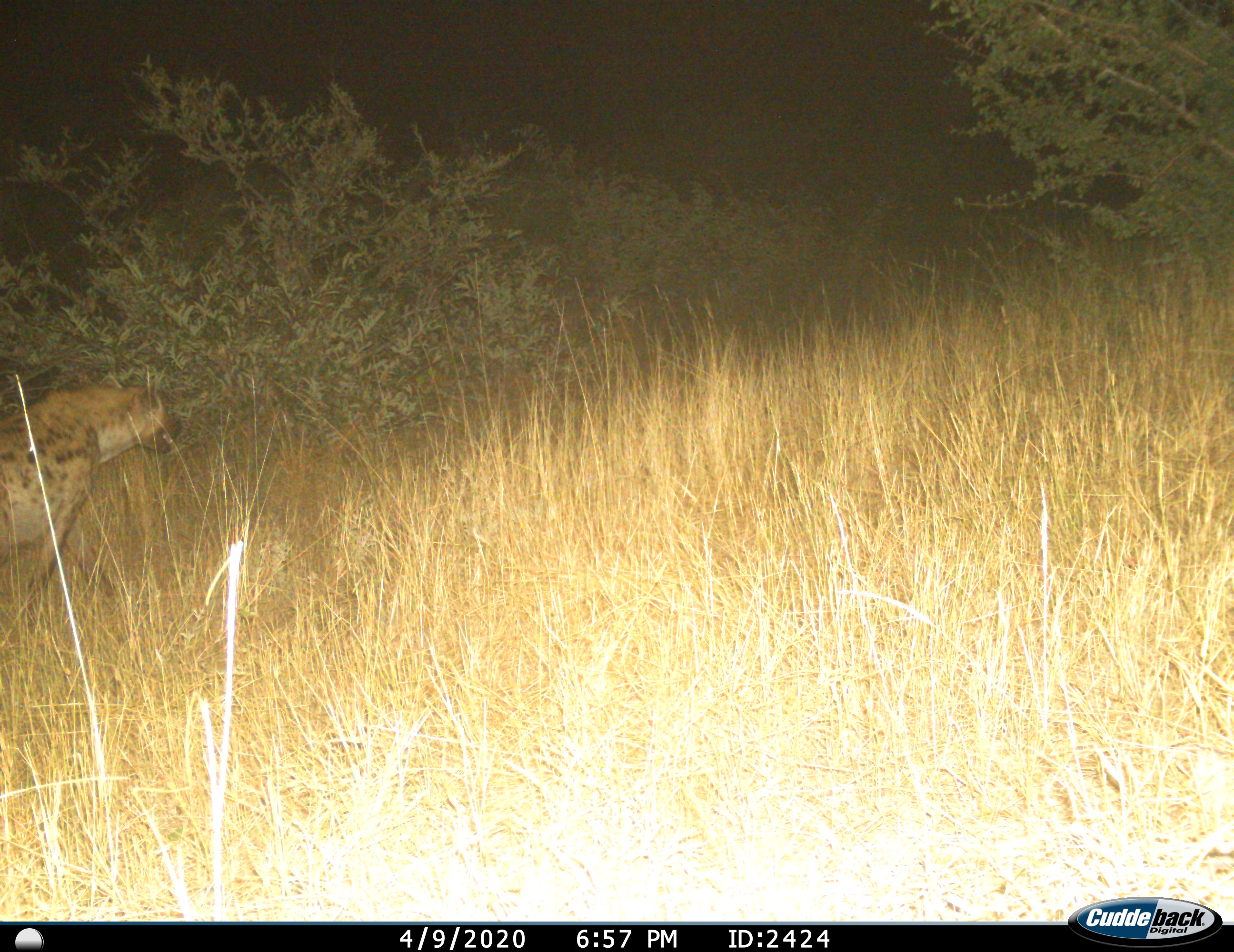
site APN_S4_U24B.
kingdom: Animalia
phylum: Chordata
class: Mammalia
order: Carnivora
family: Hyaenidae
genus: Crocuta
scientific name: Crocuta crocuta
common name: spotted hyena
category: hyenaspotted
Hyenaspotted (spotted hyena) (Crocuta crocuta), count 1. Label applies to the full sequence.